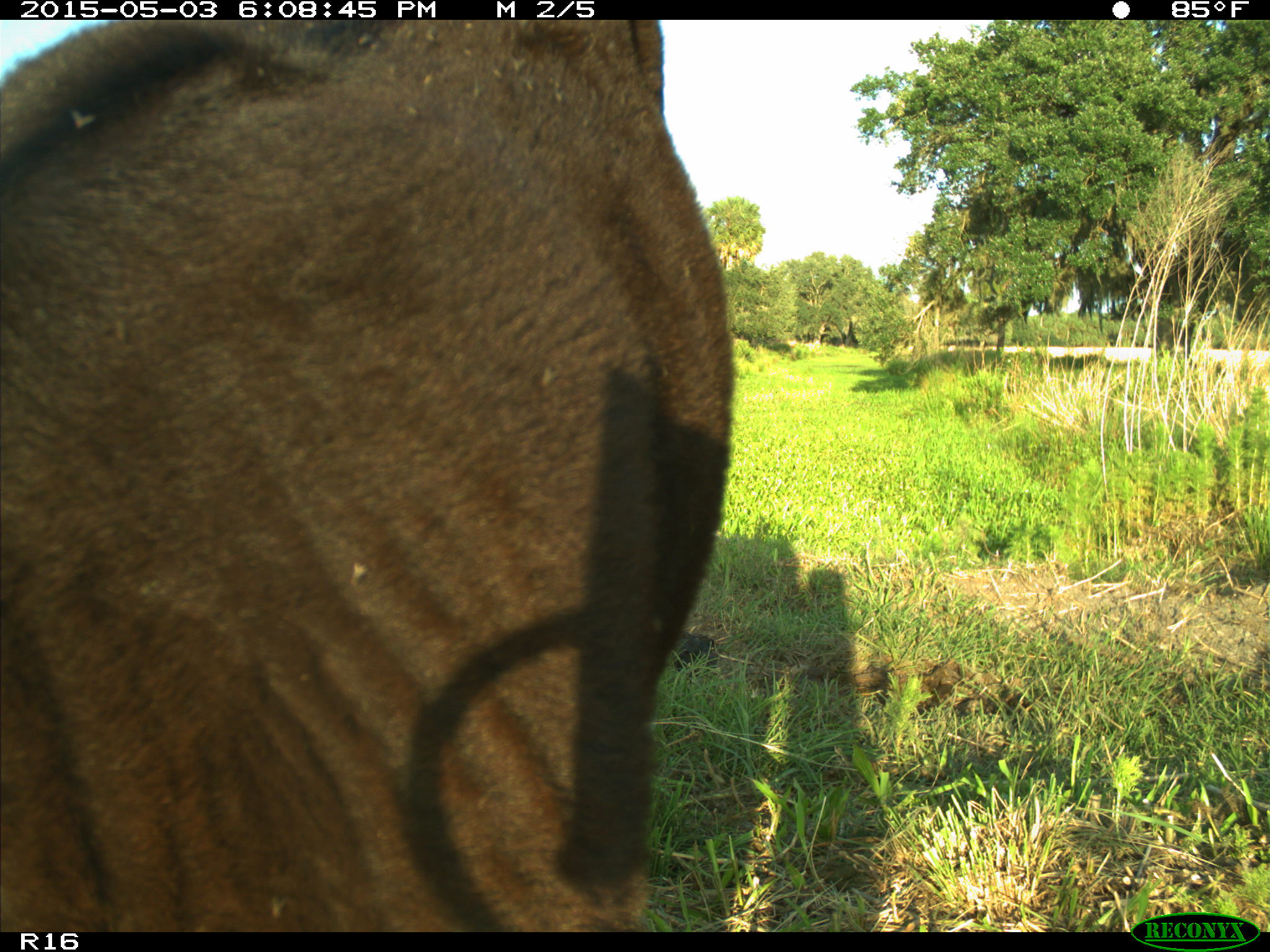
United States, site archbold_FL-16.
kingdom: Animalia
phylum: Chordata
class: Mammalia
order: Artiodactyla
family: Bovidae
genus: Bos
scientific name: Bos taurus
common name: domestic cow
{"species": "Bos taurus (domestic cow)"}